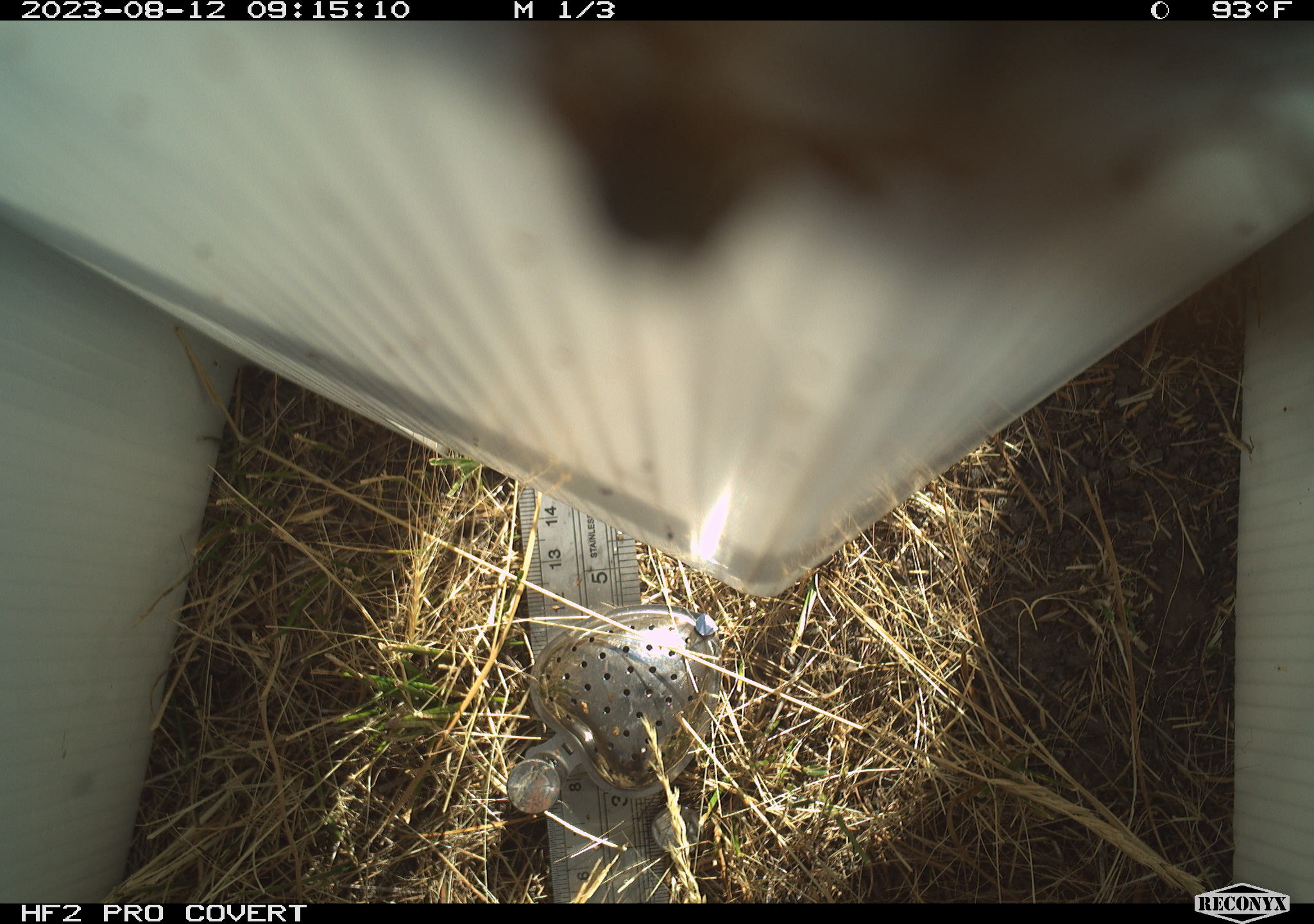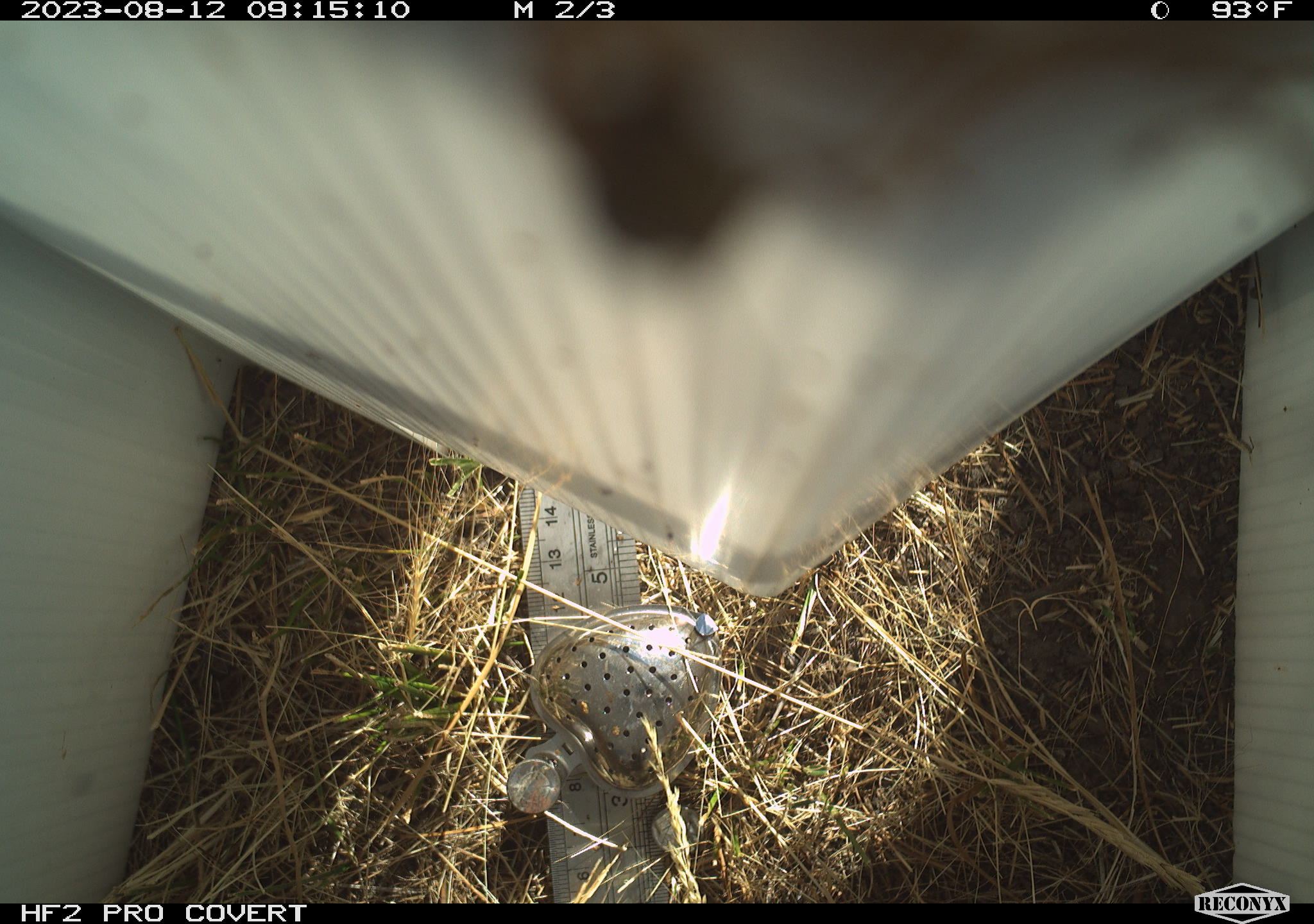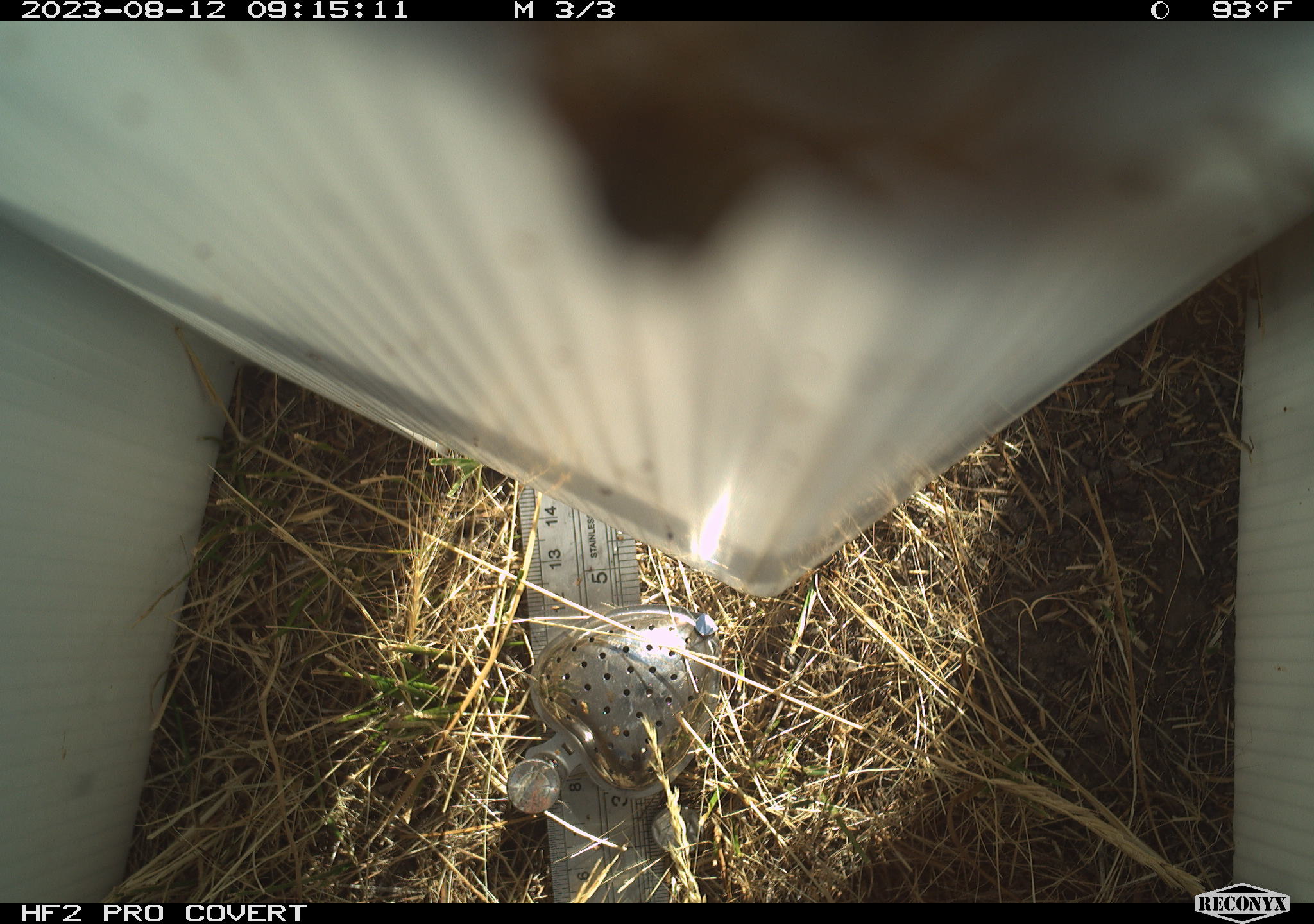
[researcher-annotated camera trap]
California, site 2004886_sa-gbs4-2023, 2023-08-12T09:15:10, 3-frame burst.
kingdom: Animalia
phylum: Arthropoda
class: Insecta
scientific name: Insecta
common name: insect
Insect (Insecta).